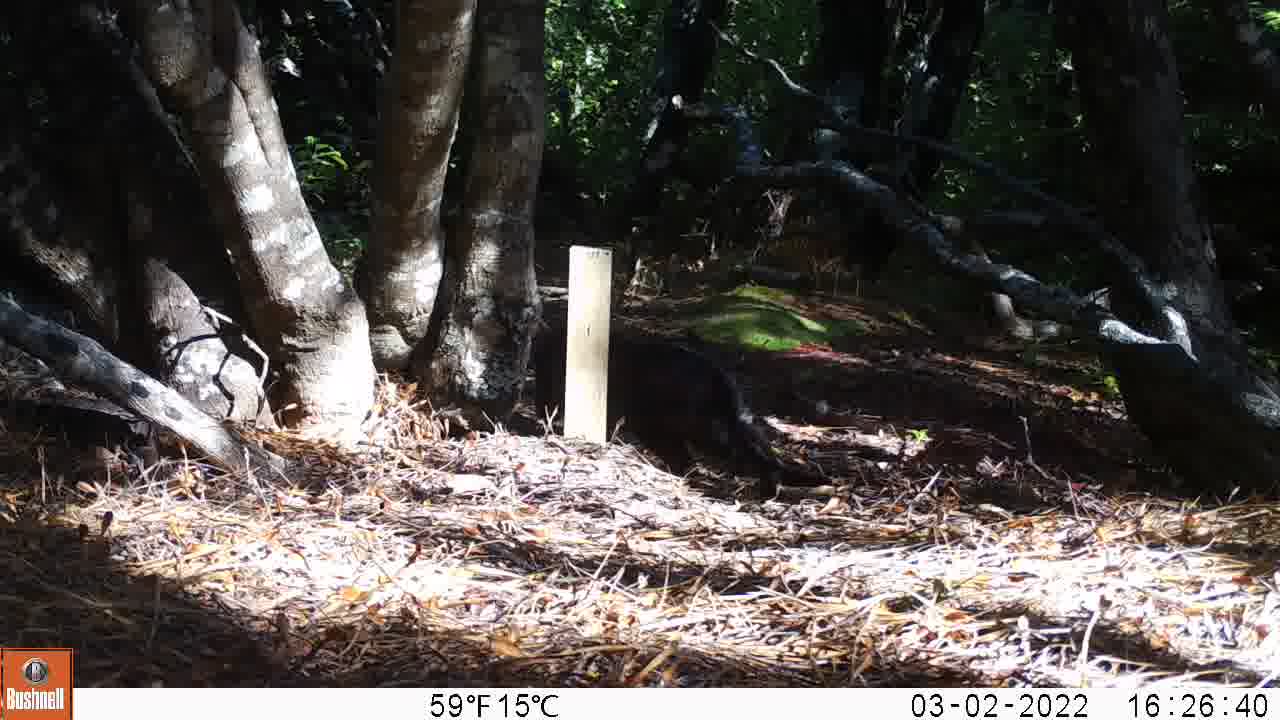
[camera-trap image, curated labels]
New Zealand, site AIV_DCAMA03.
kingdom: Animalia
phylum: Chordata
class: Mammalia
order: Carnivora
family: Felidae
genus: Felis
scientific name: Felis catus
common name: domestic cat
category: cat